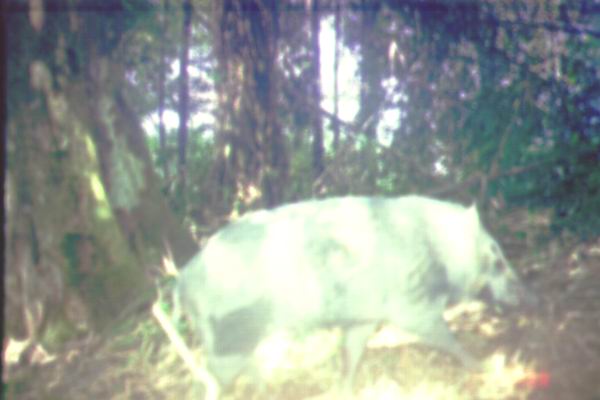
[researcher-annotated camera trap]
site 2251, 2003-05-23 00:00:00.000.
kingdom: Animalia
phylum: Chordata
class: Mammalia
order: Artiodactyla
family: Suidae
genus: Sus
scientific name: Sus scrofa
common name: wild boar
Sus scrofa (wild boar), count 1.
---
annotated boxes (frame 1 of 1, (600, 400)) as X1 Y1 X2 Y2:
sus scrofa: 156 193 542 399